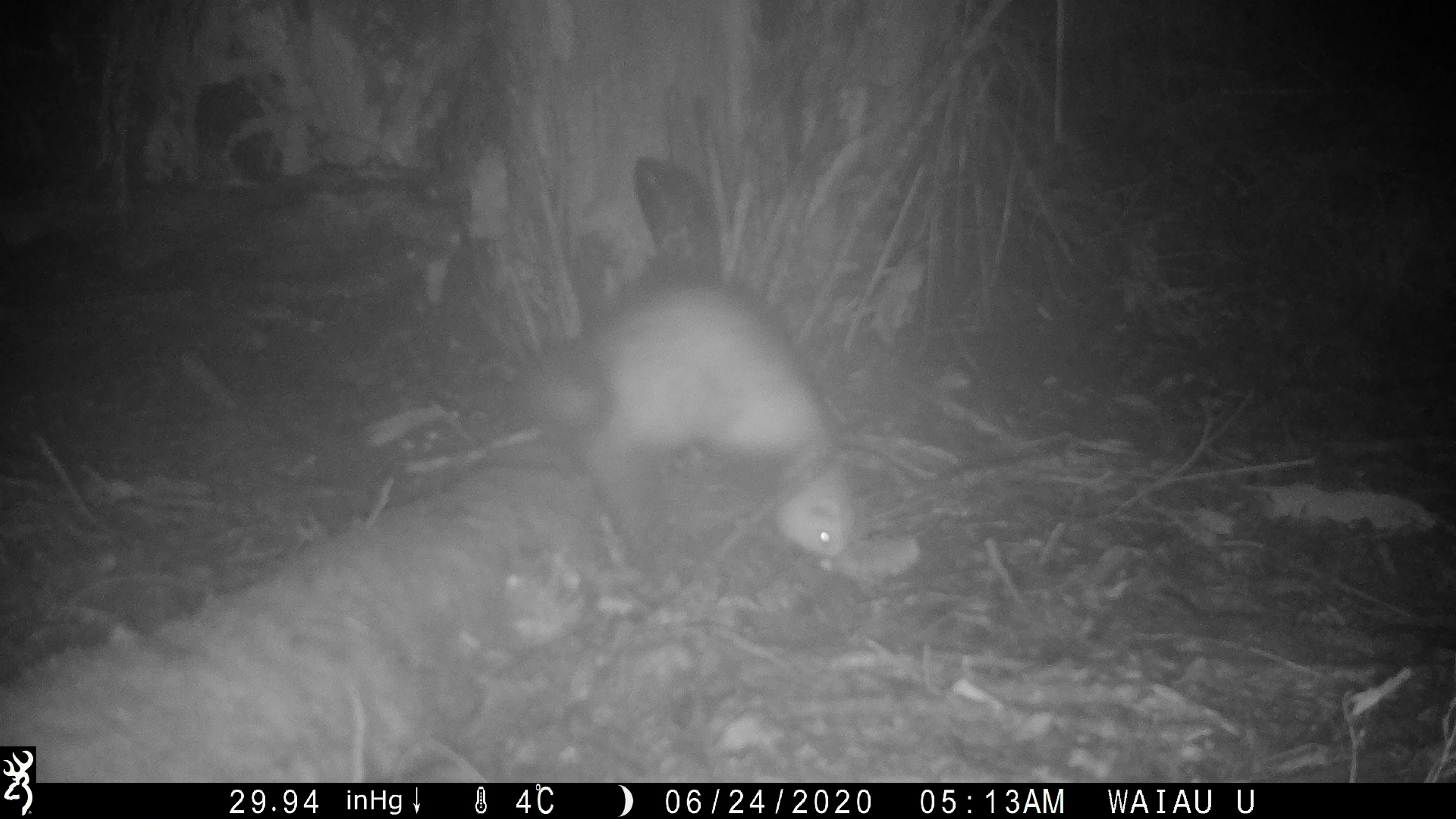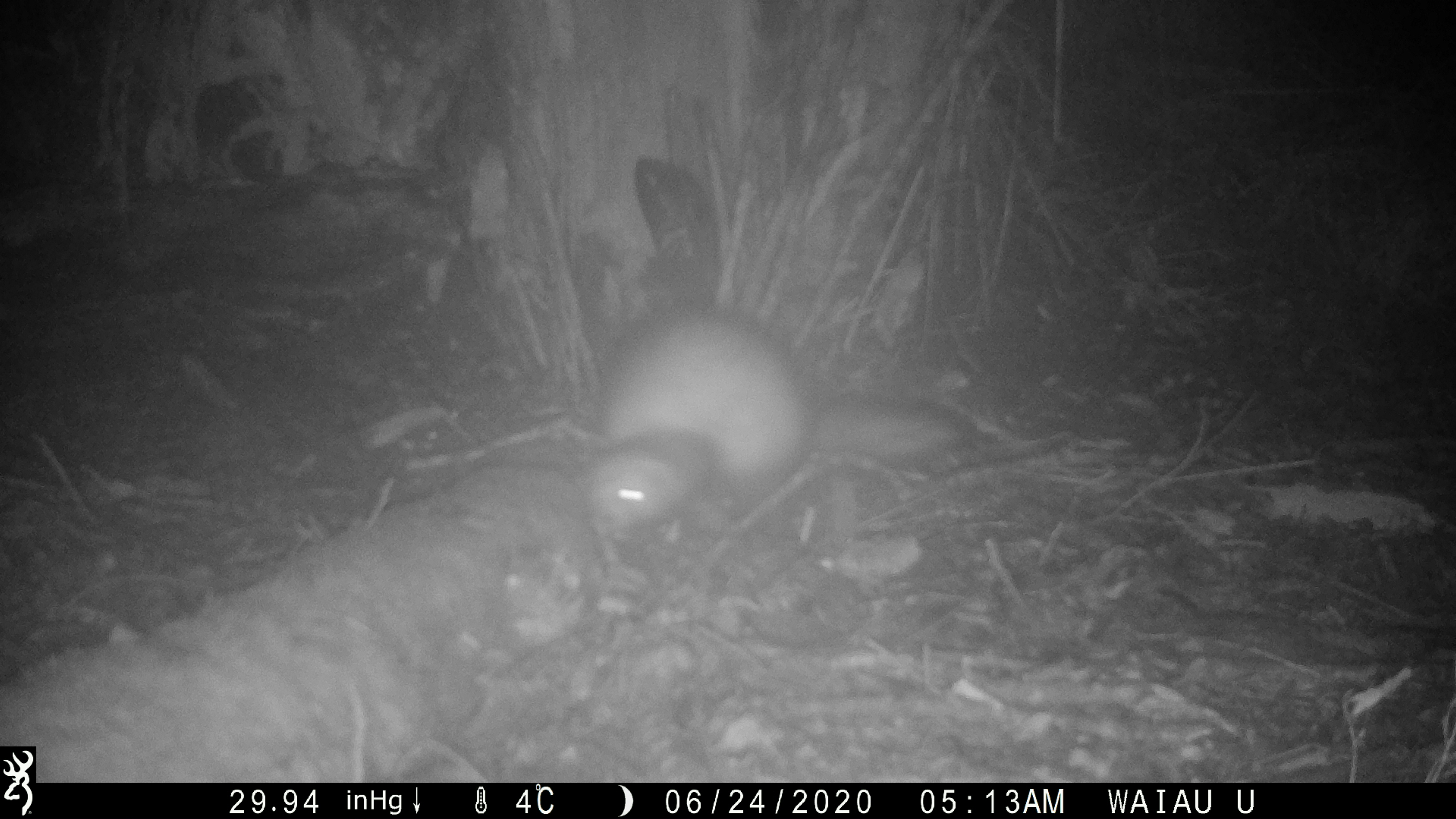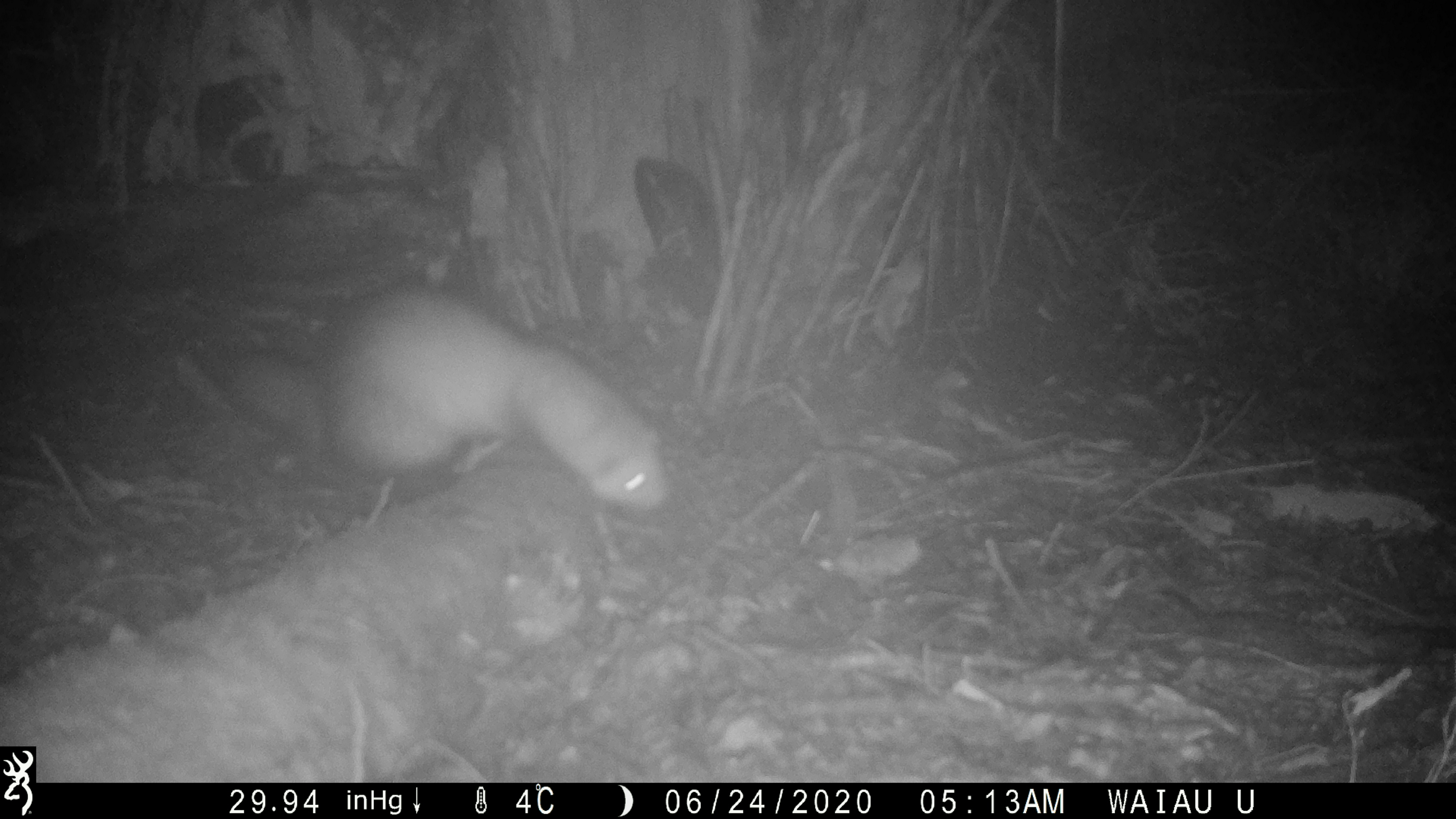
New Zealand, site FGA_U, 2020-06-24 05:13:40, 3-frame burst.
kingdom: Animalia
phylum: Chordata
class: Mammalia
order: Carnivora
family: Mustelidae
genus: Mustela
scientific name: Mustela furo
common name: ferret